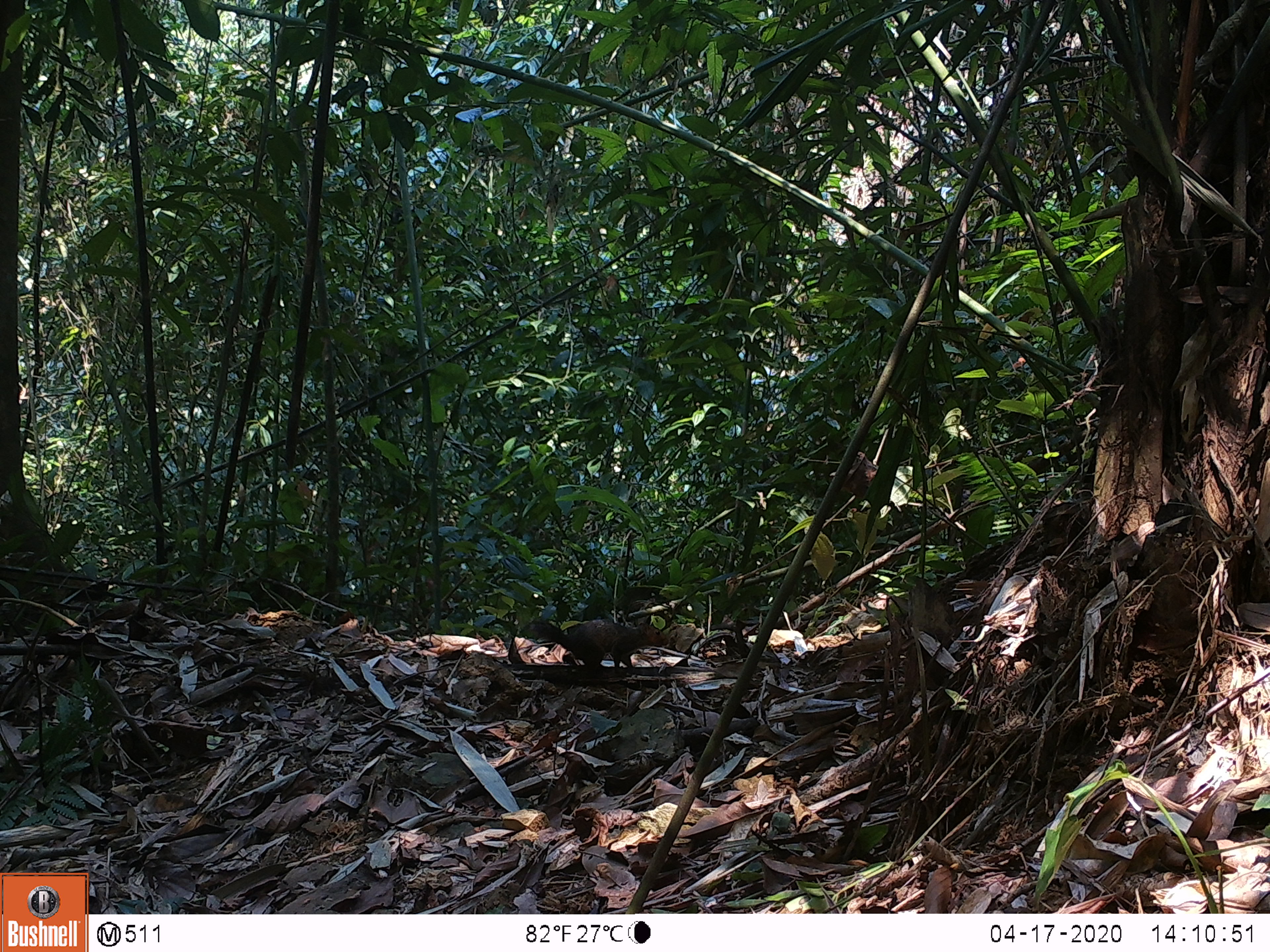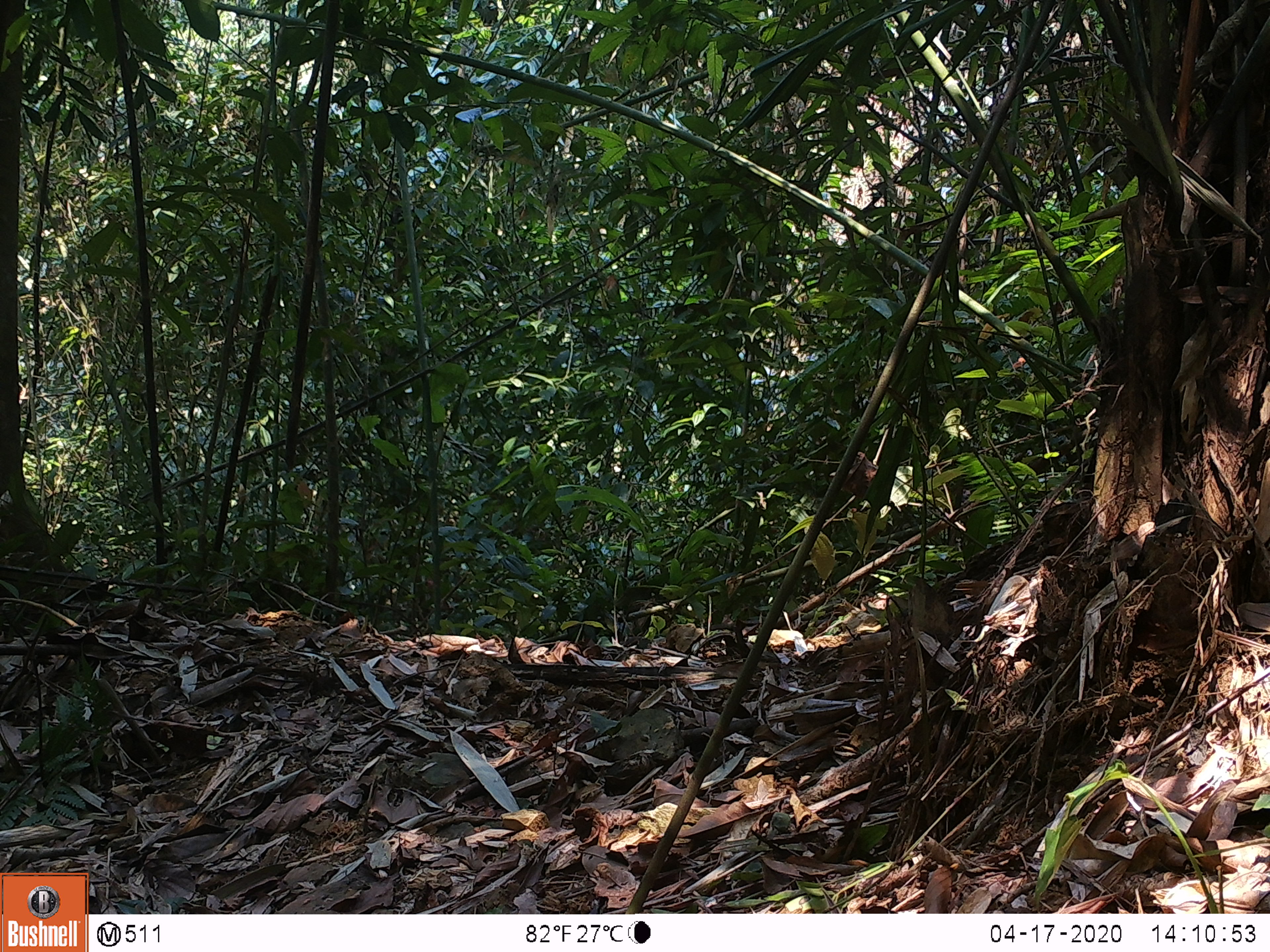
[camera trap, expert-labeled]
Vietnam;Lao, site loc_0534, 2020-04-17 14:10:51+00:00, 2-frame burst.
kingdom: Animalia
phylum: Chordata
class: Mammalia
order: Rodentia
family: Sciuridae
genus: Dremomys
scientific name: Dremomys rufigenis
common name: red-cheeked squirrel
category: red cheeked squirrel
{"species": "red cheeked squirrel (red-cheeked squirrel) (Dremomys rufigenis)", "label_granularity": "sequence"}